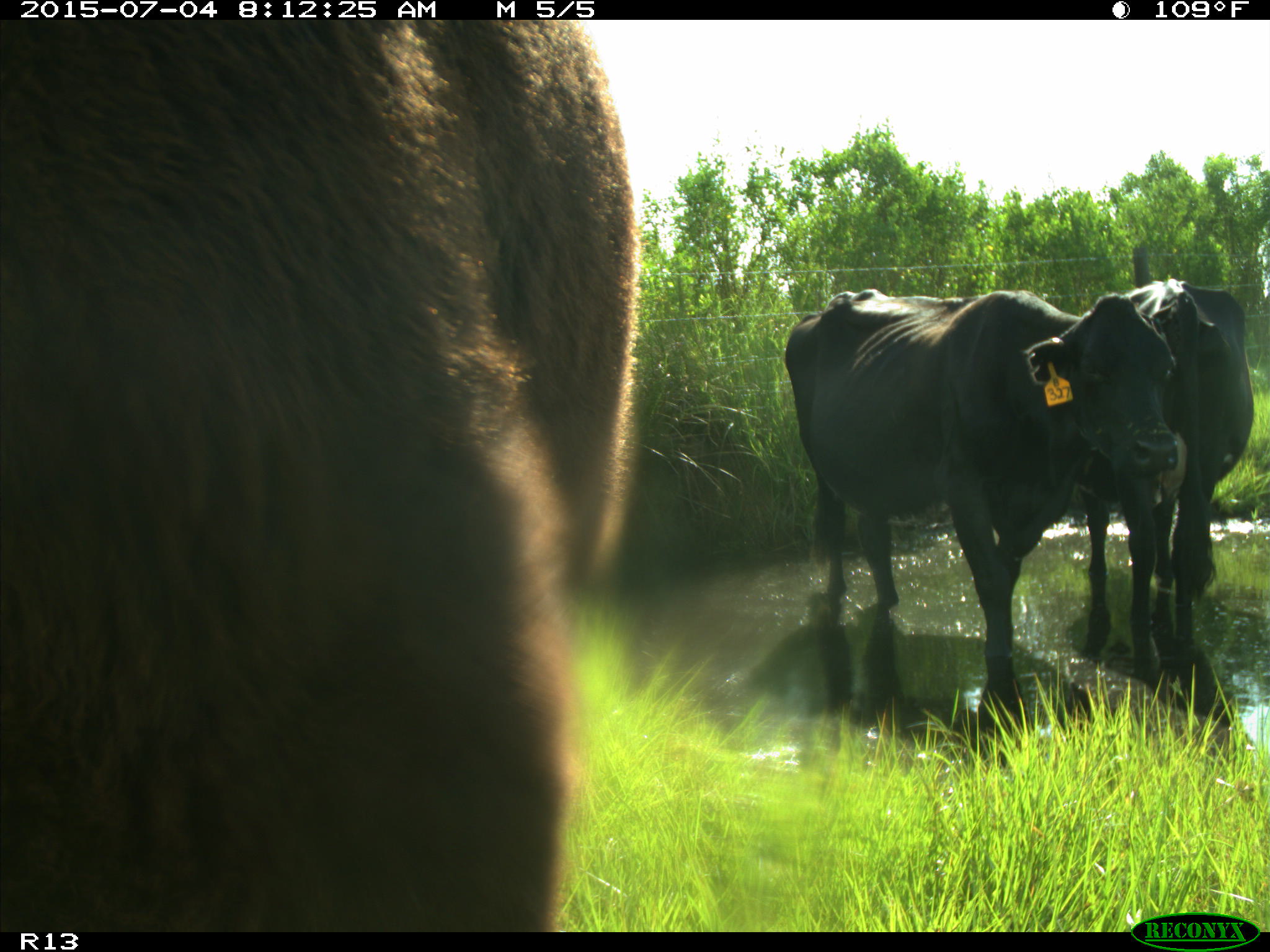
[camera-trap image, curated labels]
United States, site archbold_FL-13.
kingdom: Animalia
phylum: Chordata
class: Mammalia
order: Artiodactyla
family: Bovidae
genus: Bos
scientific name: Bos taurus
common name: domestic cow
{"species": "Bos taurus (domestic cow)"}